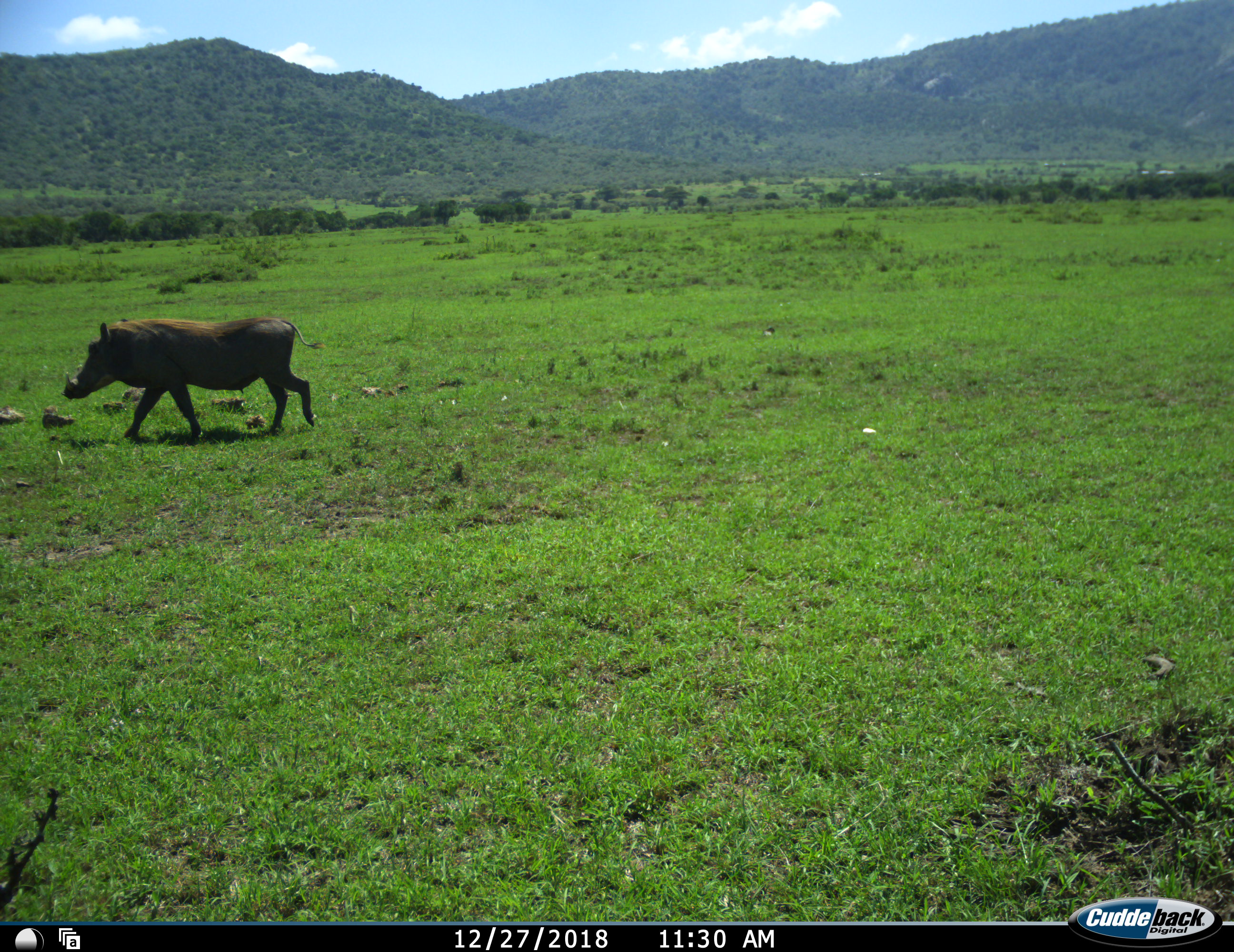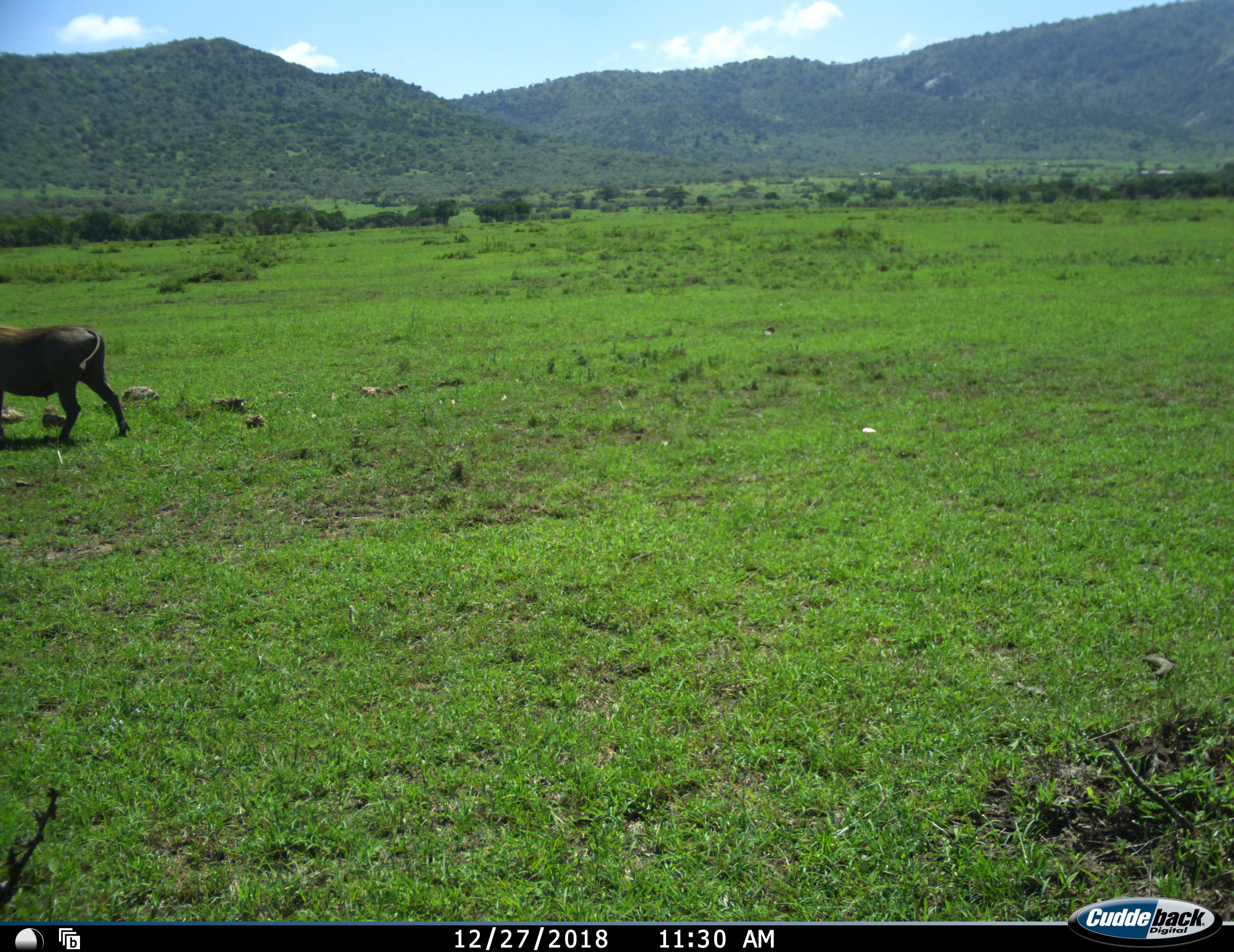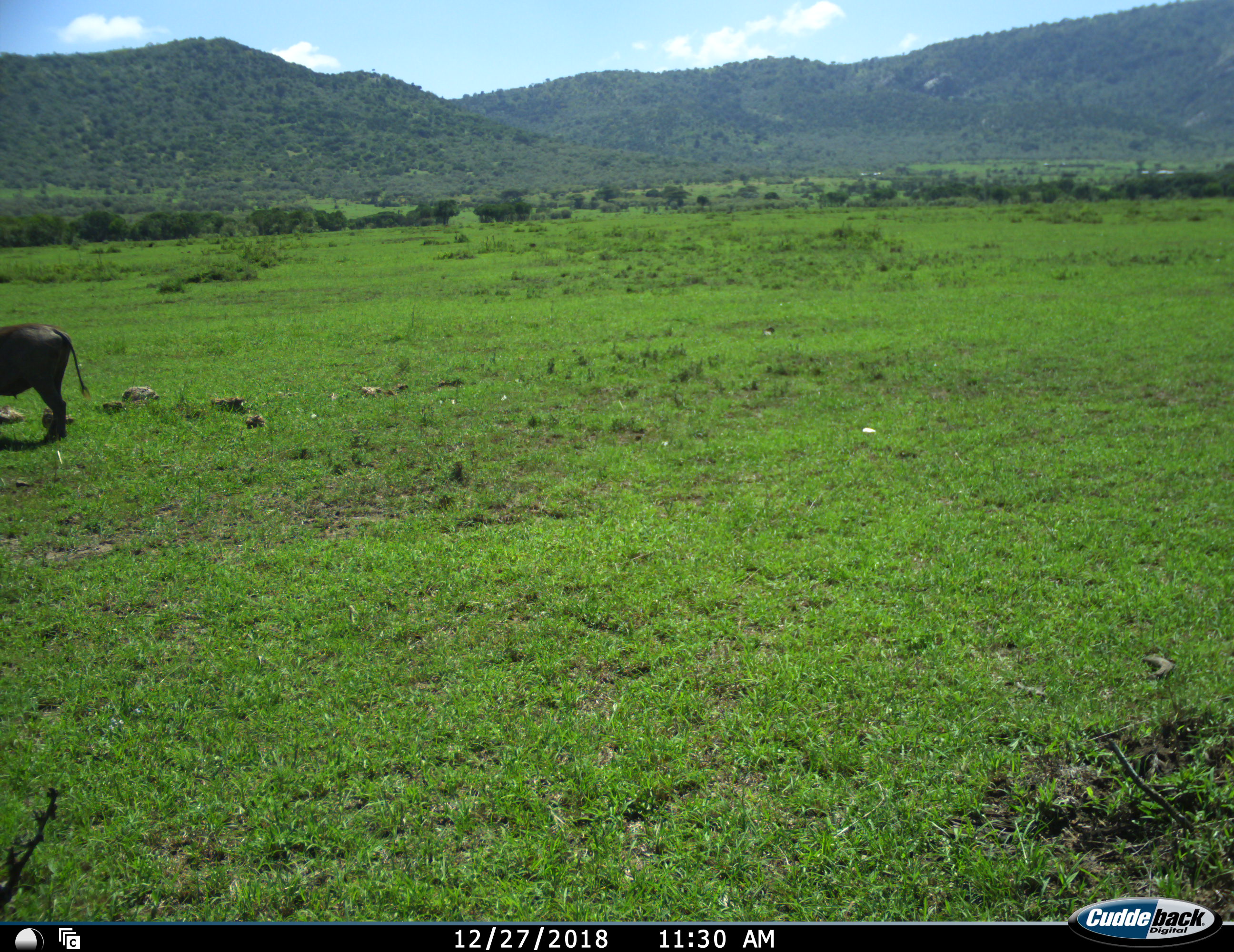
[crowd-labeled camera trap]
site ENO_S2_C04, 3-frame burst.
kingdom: Animalia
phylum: Chordata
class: Mammalia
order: Artiodactyla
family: Suidae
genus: Phacochoerus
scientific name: Phacochoerus africanus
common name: warthog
Warthog (Phacochoerus africanus), count 1. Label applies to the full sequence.